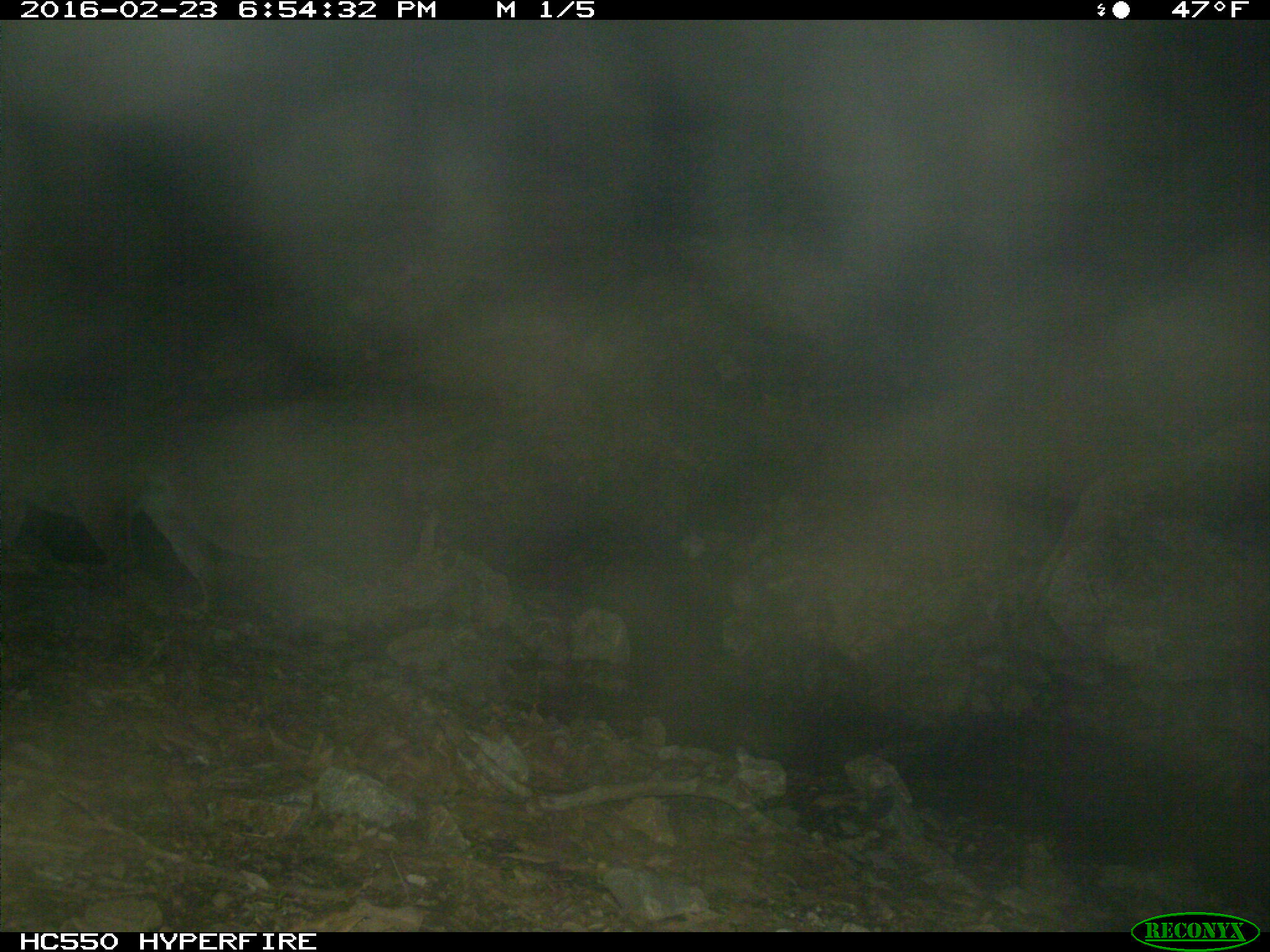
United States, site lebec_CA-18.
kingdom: Animalia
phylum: Chordata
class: Mammalia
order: Carnivora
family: Felidae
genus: Puma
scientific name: Puma concolor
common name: mountain lion